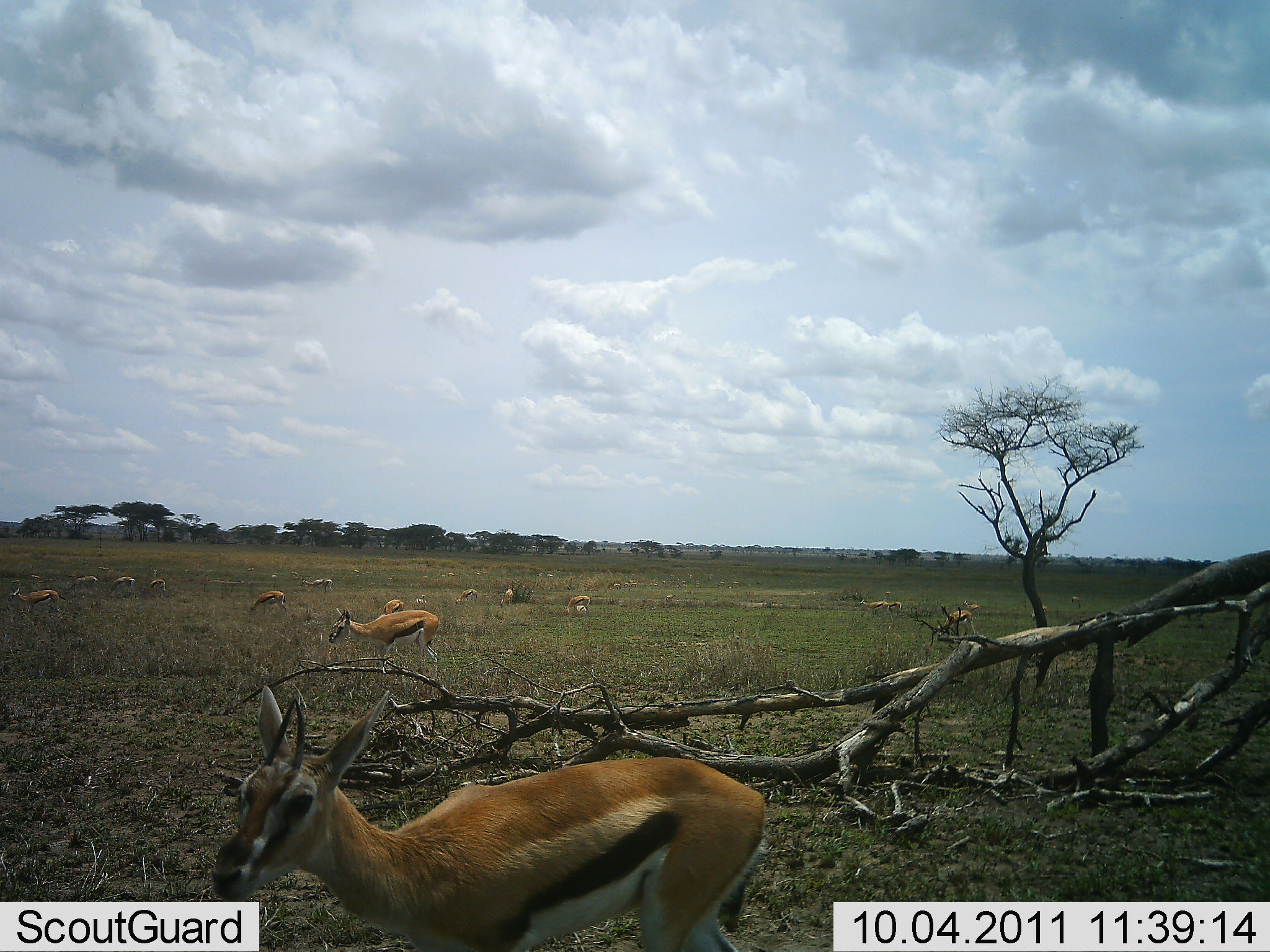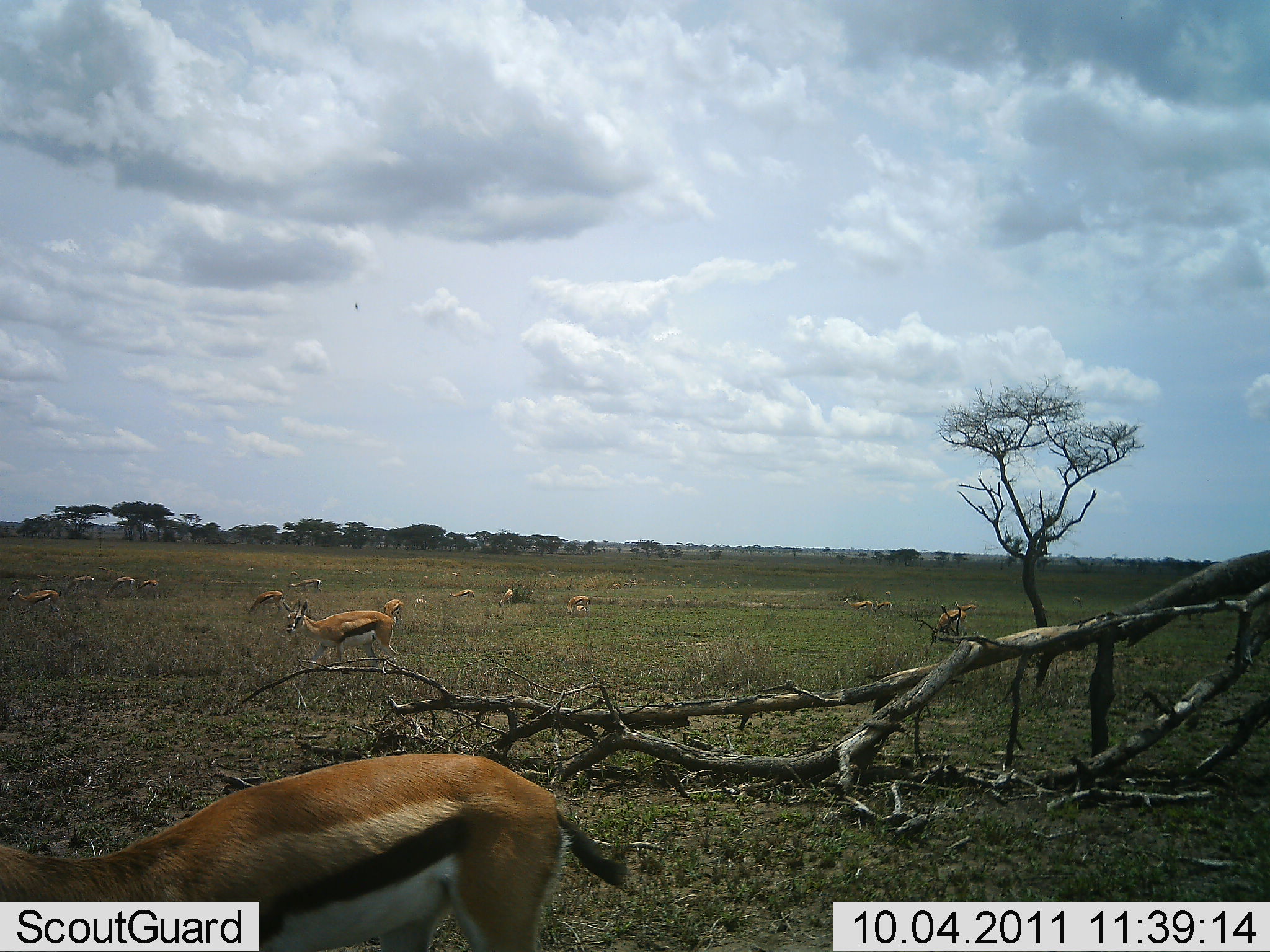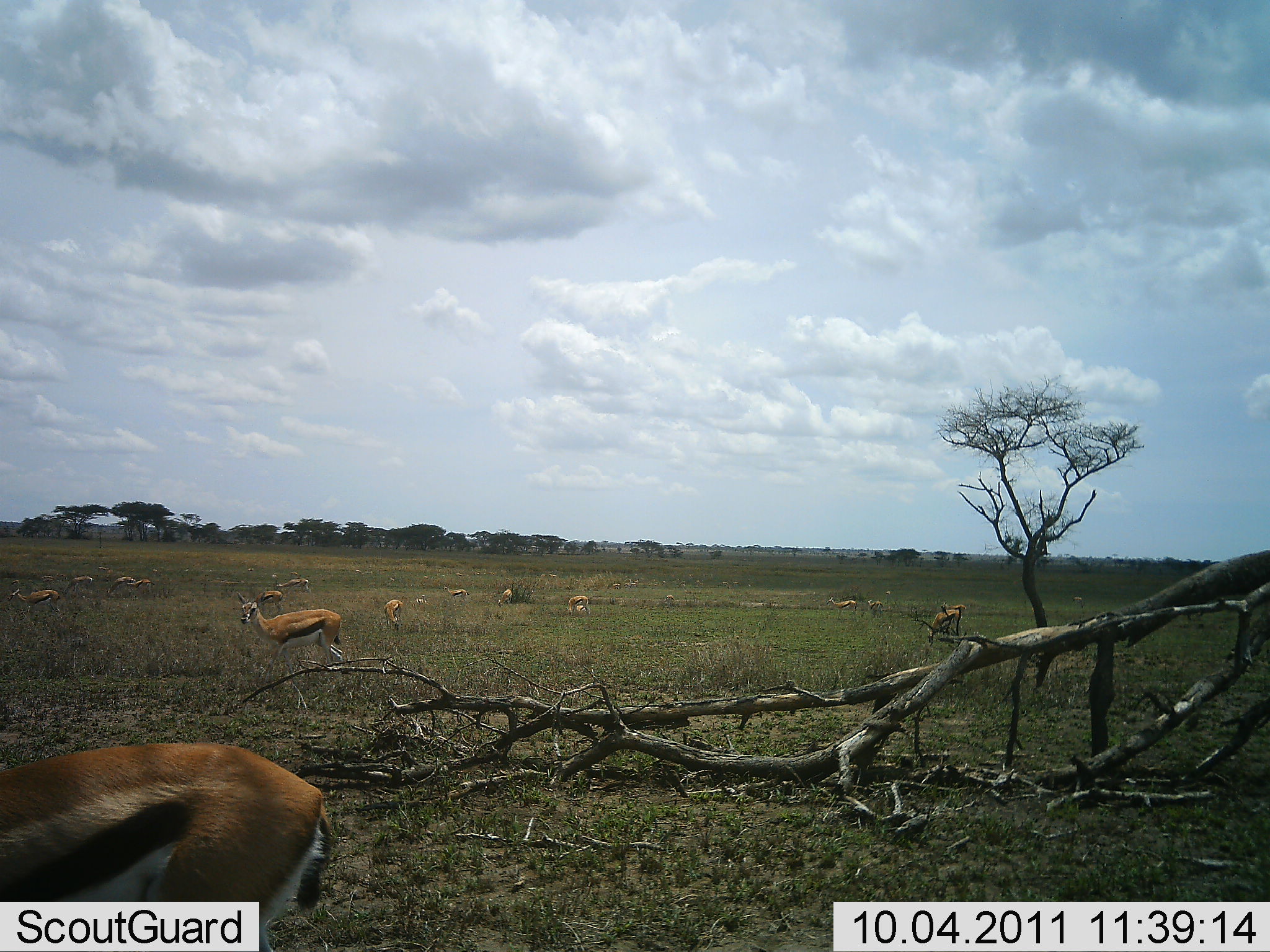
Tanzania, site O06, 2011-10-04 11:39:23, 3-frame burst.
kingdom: Animalia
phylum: Chordata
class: Mammalia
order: Artiodactyla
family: Bovidae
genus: Eudorcas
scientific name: Eudorcas thomsonii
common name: thomson's gazelle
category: gazellethomsons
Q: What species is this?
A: Gazellethomsons (thomson's gazelle) (Eudorcas thomsonii).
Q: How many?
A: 11-50.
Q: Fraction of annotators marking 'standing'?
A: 64%.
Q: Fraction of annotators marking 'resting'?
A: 7%.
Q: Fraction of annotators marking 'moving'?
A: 50%.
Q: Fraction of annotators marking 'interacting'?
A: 0%.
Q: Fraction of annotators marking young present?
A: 0%.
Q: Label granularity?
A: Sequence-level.